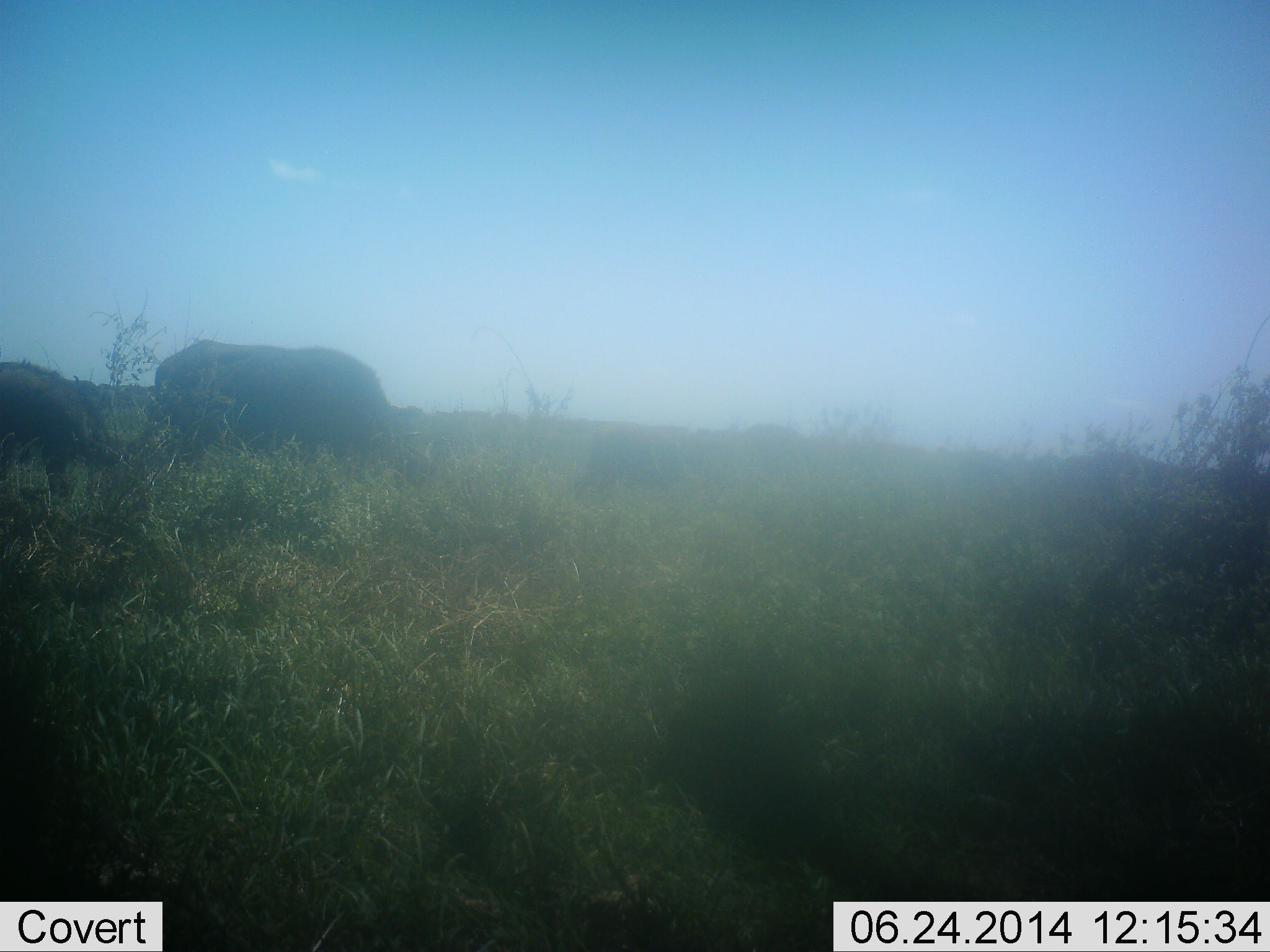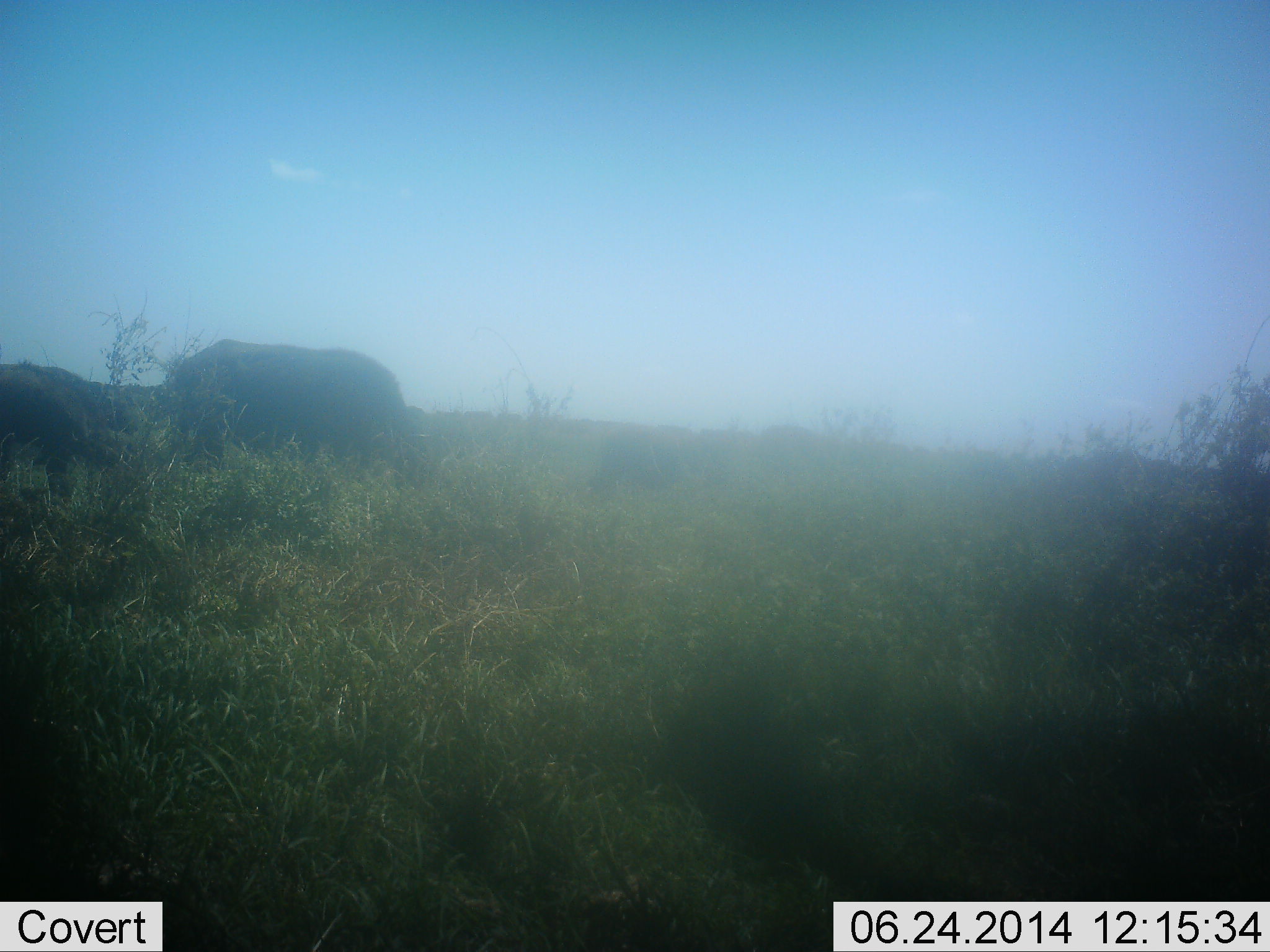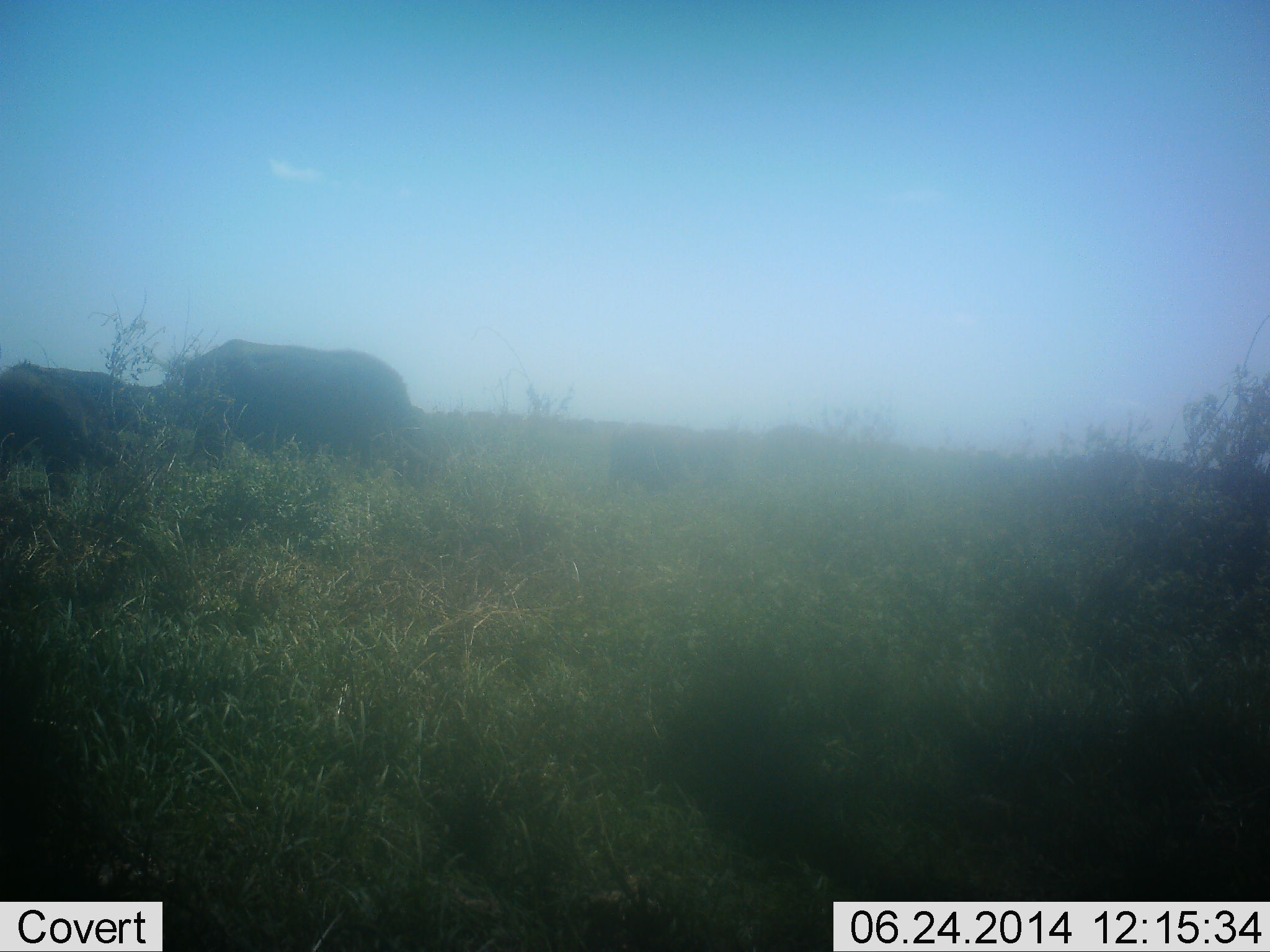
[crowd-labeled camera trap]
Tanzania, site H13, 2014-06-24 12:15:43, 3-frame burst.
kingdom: Animalia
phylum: Chordata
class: Mammalia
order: Proboscidea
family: Elephantidae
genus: Loxodonta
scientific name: Loxodonta africana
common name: african bush elephant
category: elephant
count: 3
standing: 0%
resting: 0%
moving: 100%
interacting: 10%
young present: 0%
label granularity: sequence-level